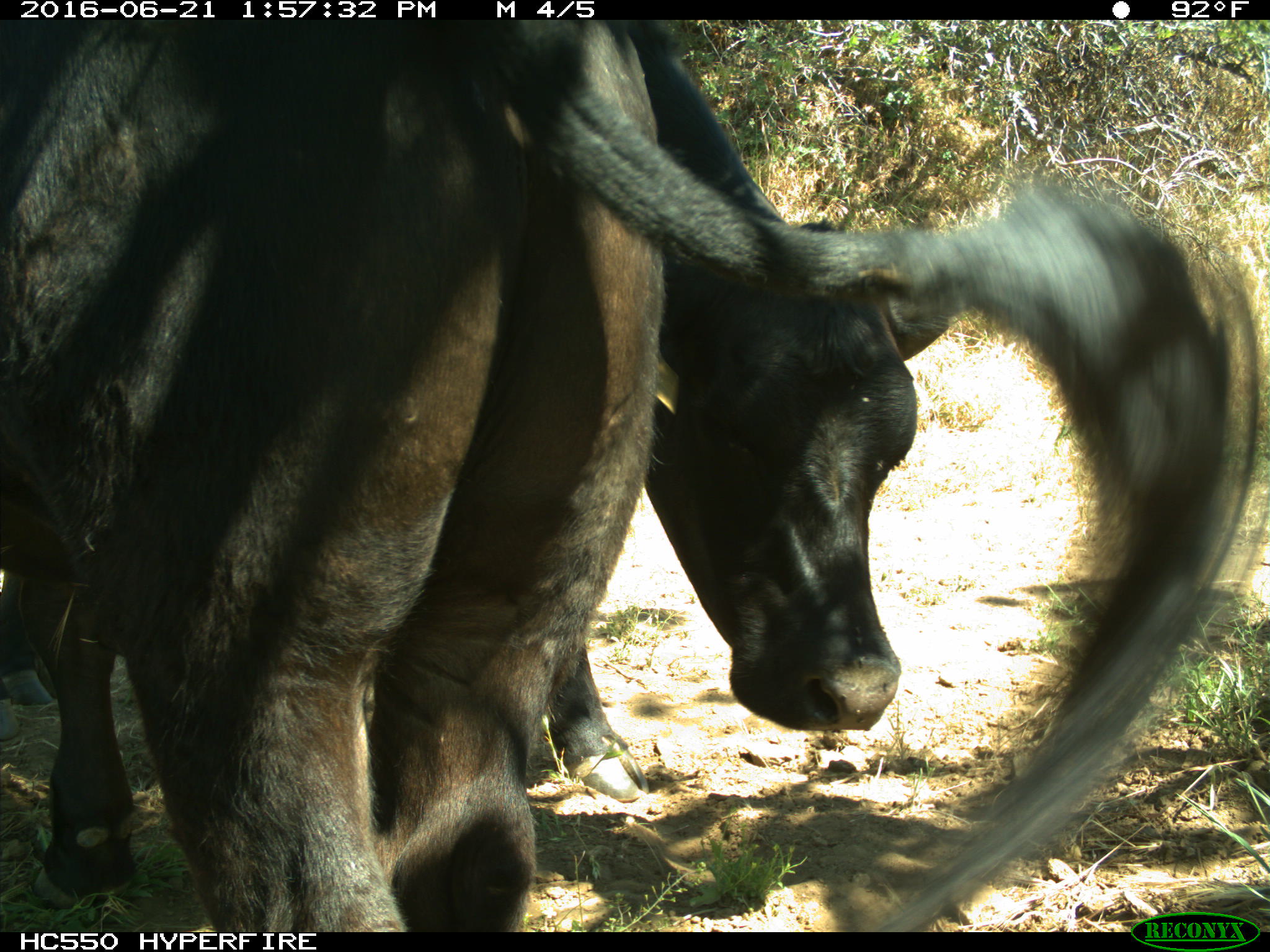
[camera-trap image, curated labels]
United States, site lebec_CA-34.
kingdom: Animalia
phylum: Chordata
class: Mammalia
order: Artiodactyla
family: Bovidae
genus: Bos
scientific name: Bos taurus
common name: domestic cow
Bos taurus (domestic cow).